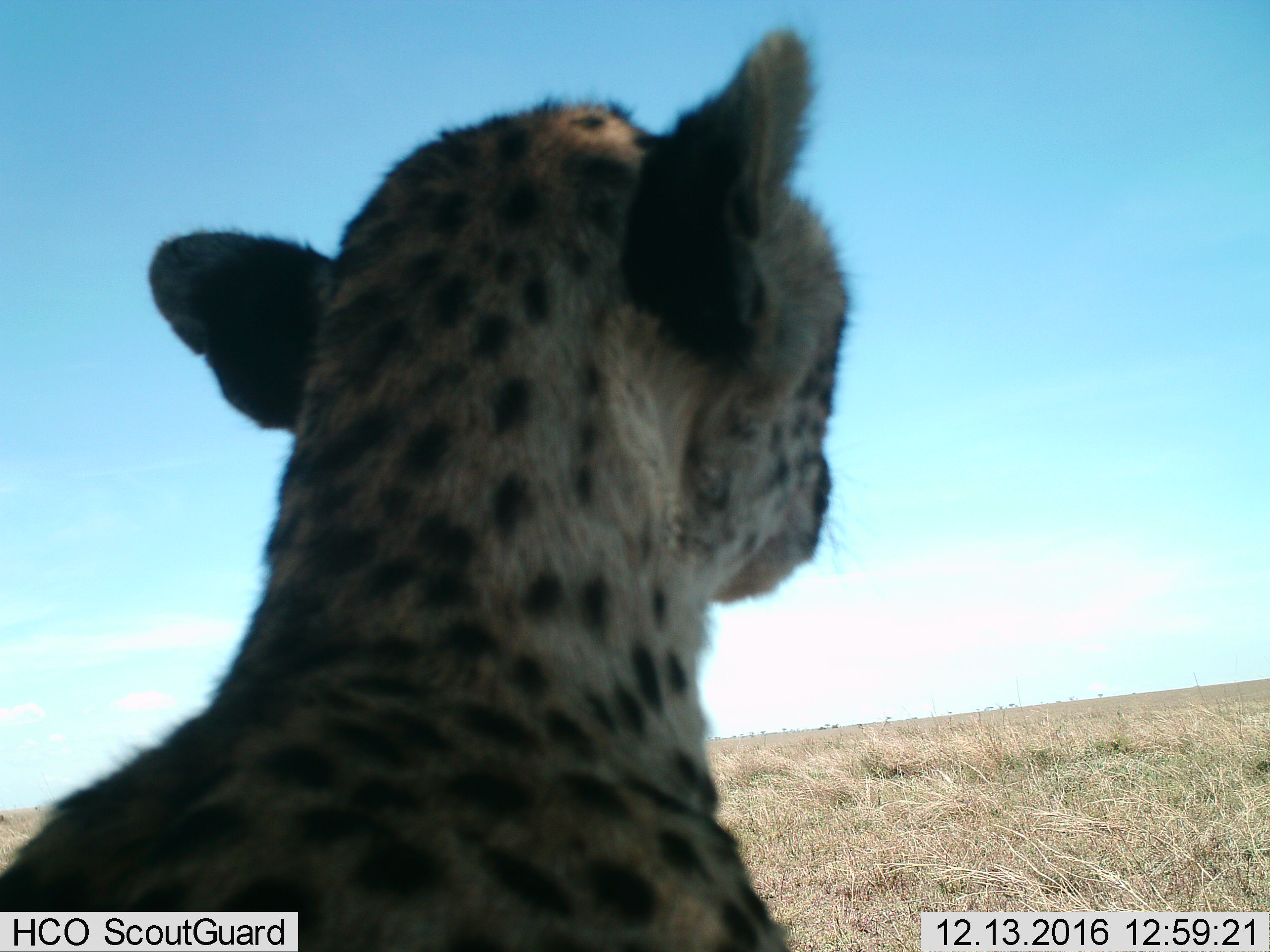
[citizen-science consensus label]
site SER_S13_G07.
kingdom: Animalia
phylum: Chordata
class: Mammalia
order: Carnivora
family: Felidae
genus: Acinonyx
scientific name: Acinonyx jubatus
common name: cheetah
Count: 1.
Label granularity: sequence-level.